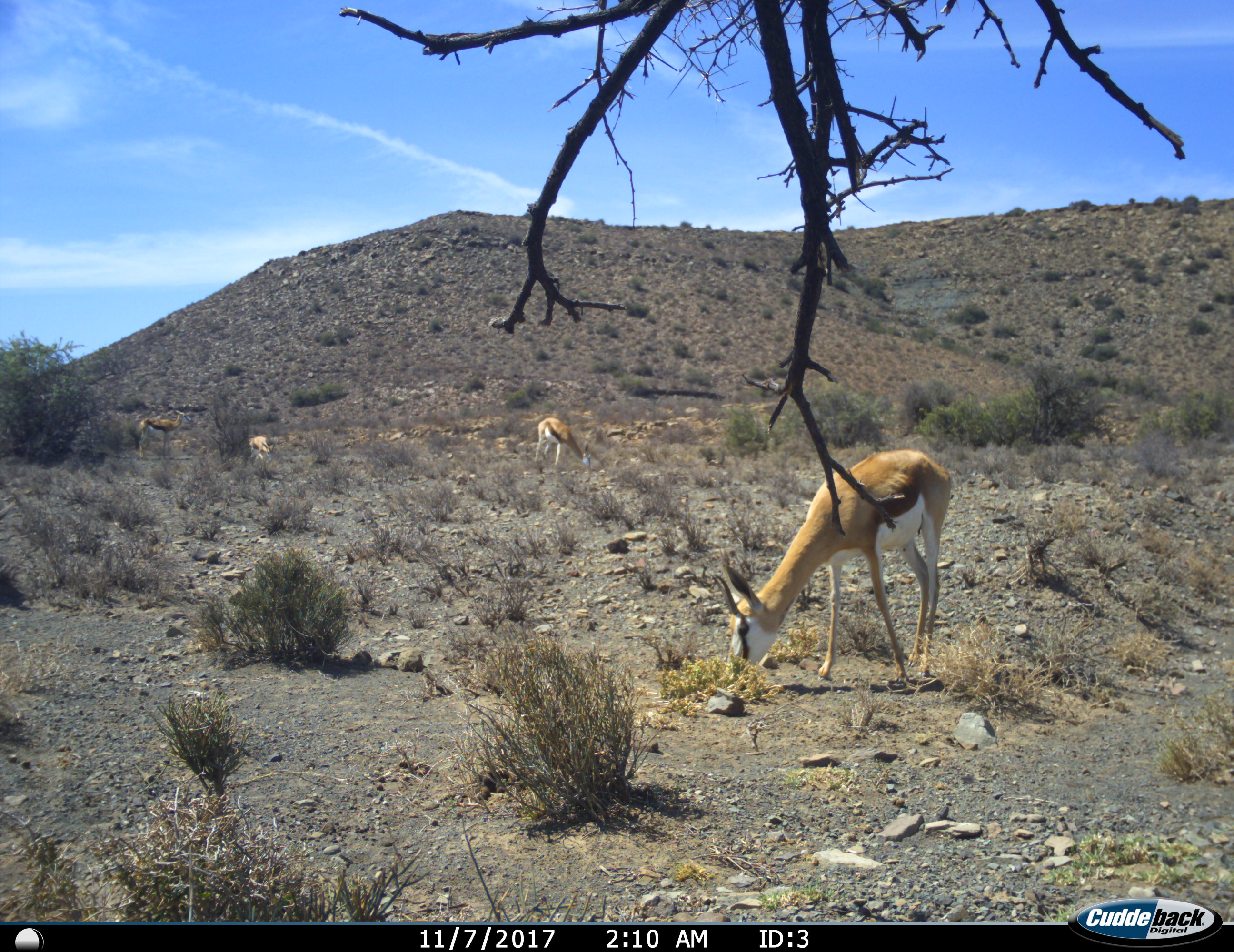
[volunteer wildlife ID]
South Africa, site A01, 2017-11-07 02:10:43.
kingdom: Animalia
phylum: Chordata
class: Mammalia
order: Artiodactyla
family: Bovidae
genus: Antidorcas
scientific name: Antidorcas marsupialis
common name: springbok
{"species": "springbok (Antidorcas marsupialis)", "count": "4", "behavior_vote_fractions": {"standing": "30%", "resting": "0%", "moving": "10%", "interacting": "0%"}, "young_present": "20%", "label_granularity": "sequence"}